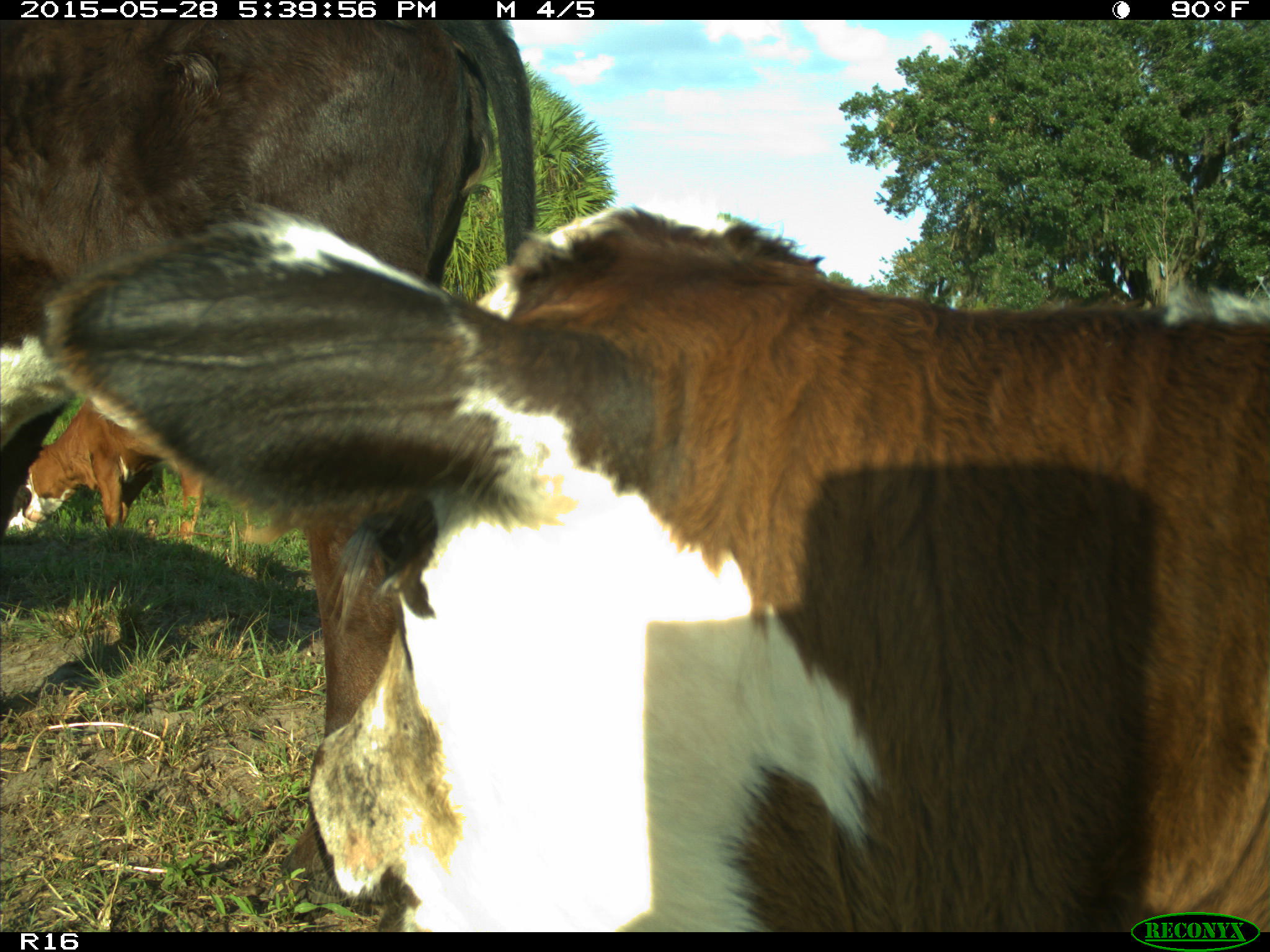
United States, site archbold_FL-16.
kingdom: Animalia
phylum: Chordata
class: Mammalia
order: Artiodactyla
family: Bovidae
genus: Bos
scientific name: Bos taurus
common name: domestic cow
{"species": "Bos taurus (domestic cow)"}